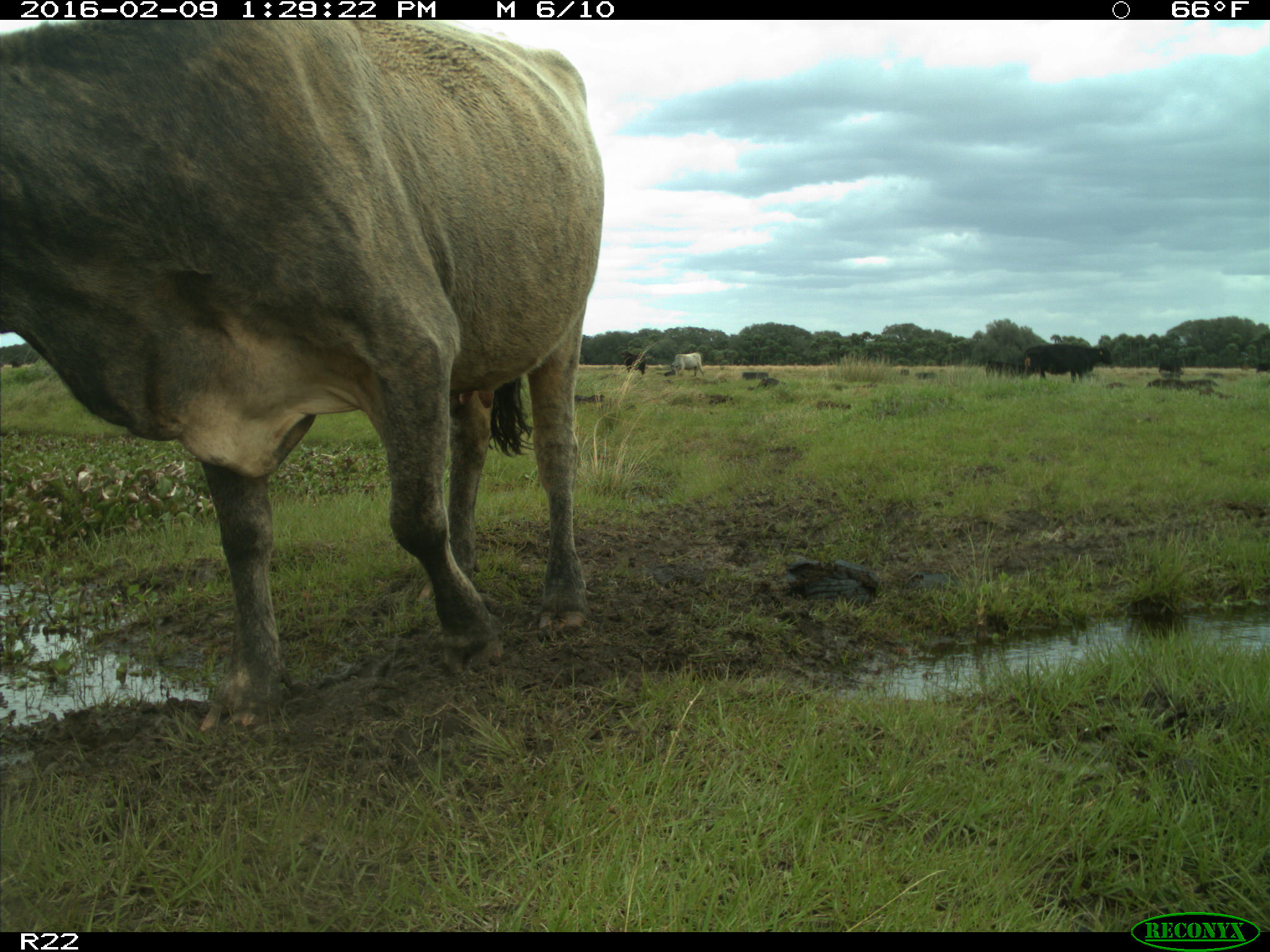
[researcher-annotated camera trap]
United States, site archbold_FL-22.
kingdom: Animalia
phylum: Chordata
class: Mammalia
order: Artiodactyla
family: Bovidae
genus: Bos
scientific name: Bos taurus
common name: domestic cow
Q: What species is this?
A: Bos taurus (domestic cow).